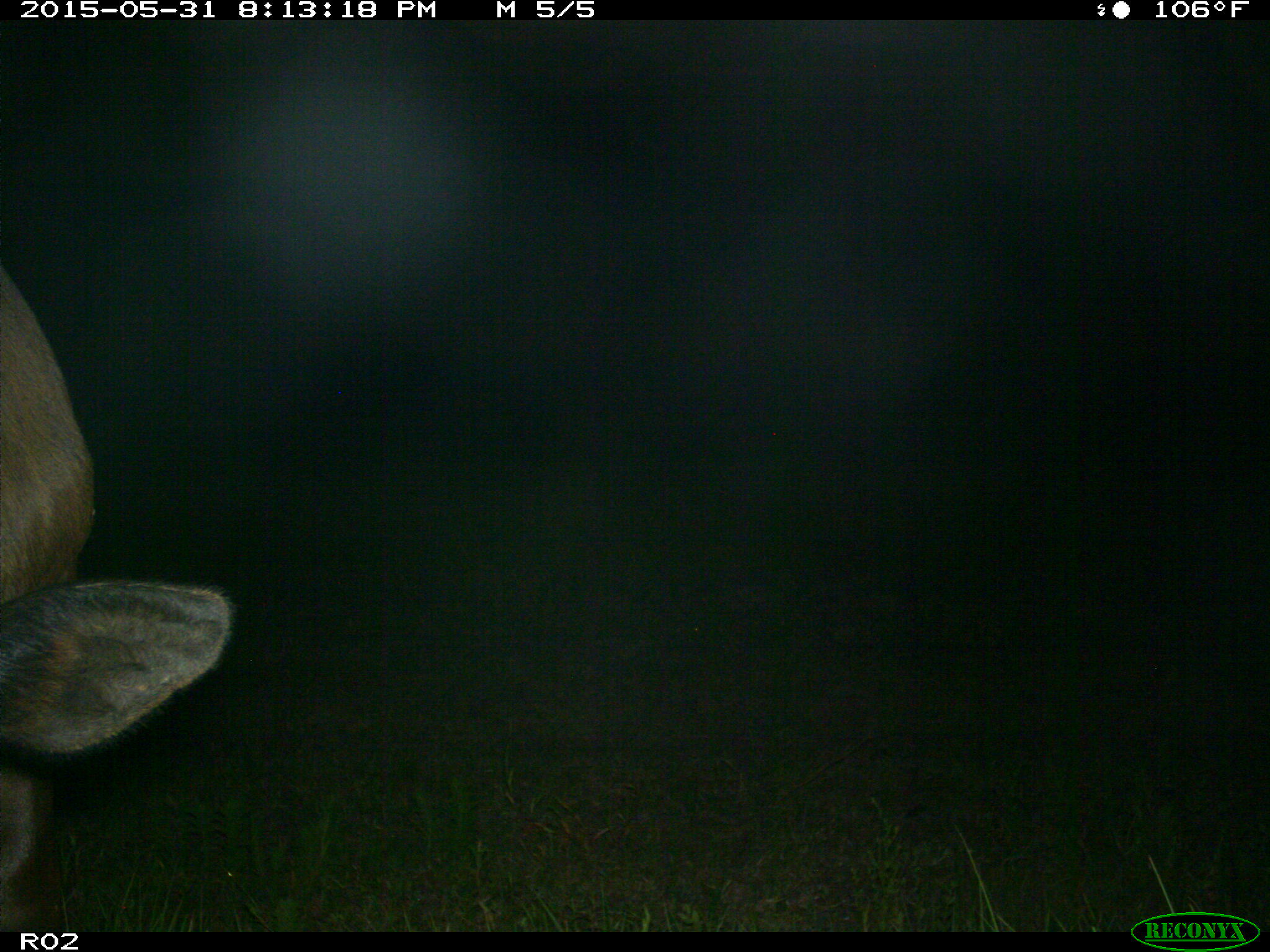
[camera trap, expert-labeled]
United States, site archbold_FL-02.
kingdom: Animalia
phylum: Chordata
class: Mammalia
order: Artiodactyla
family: Bovidae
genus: Bos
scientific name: Bos taurus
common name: domestic cow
Bos taurus (domestic cow).